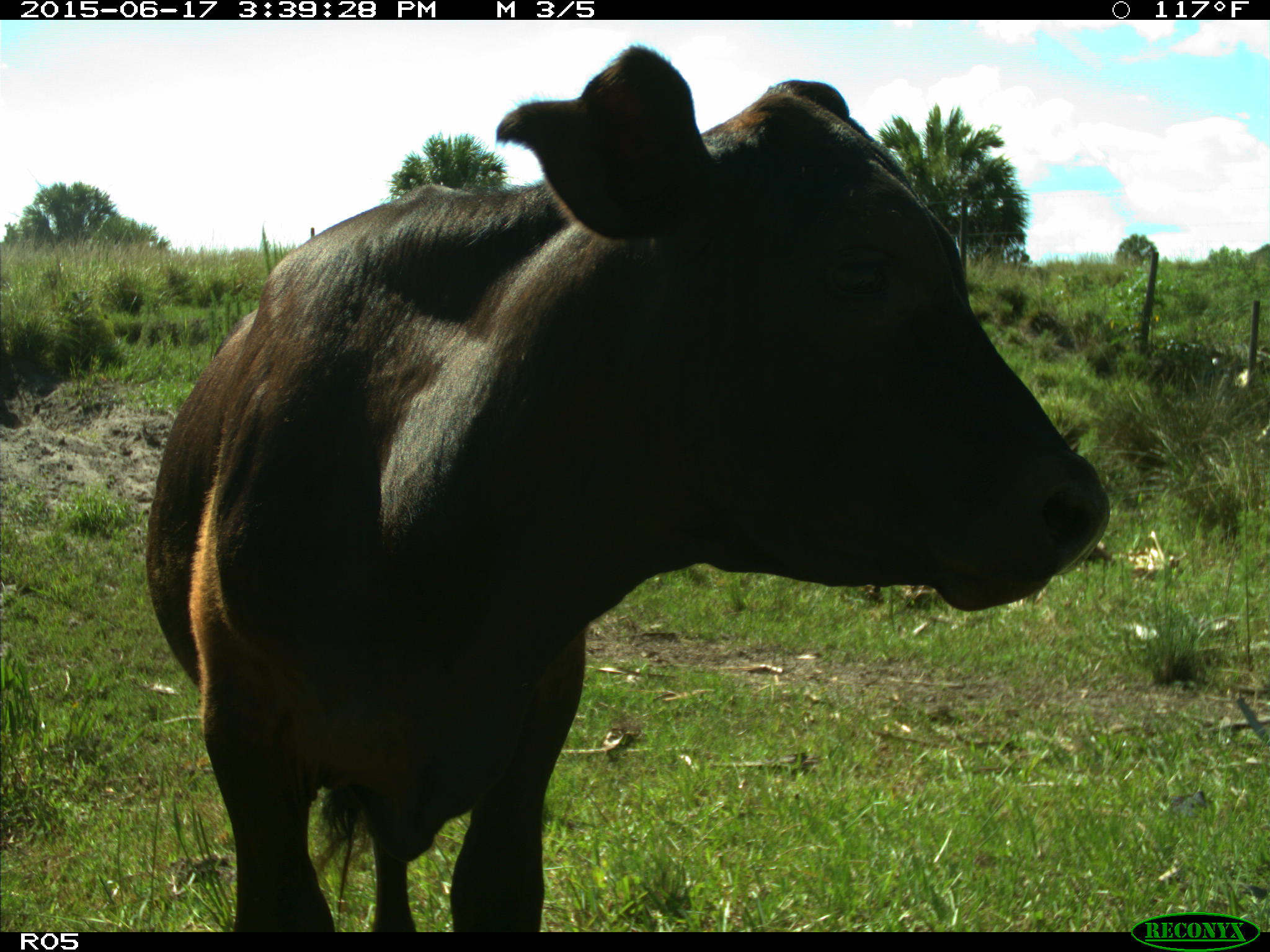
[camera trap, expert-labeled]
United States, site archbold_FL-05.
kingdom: Animalia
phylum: Chordata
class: Mammalia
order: Artiodactyla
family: Bovidae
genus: Bos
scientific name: Bos taurus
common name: domestic cow